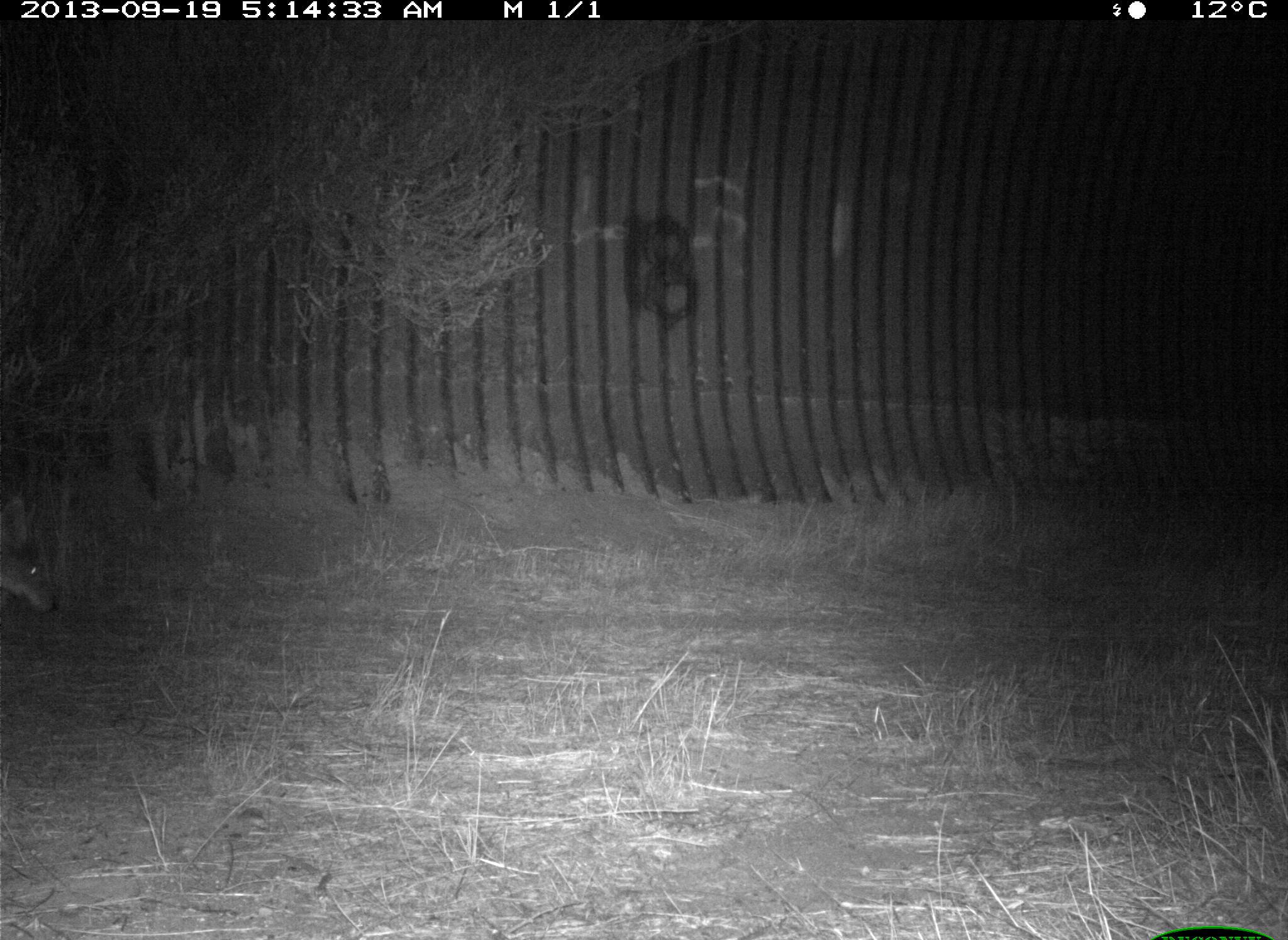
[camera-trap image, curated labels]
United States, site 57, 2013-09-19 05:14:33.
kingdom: Animalia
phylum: Chordata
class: Mammalia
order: Carnivora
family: Canidae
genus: Canis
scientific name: Canis latrans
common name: coyote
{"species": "coyote (Canis latrans)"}